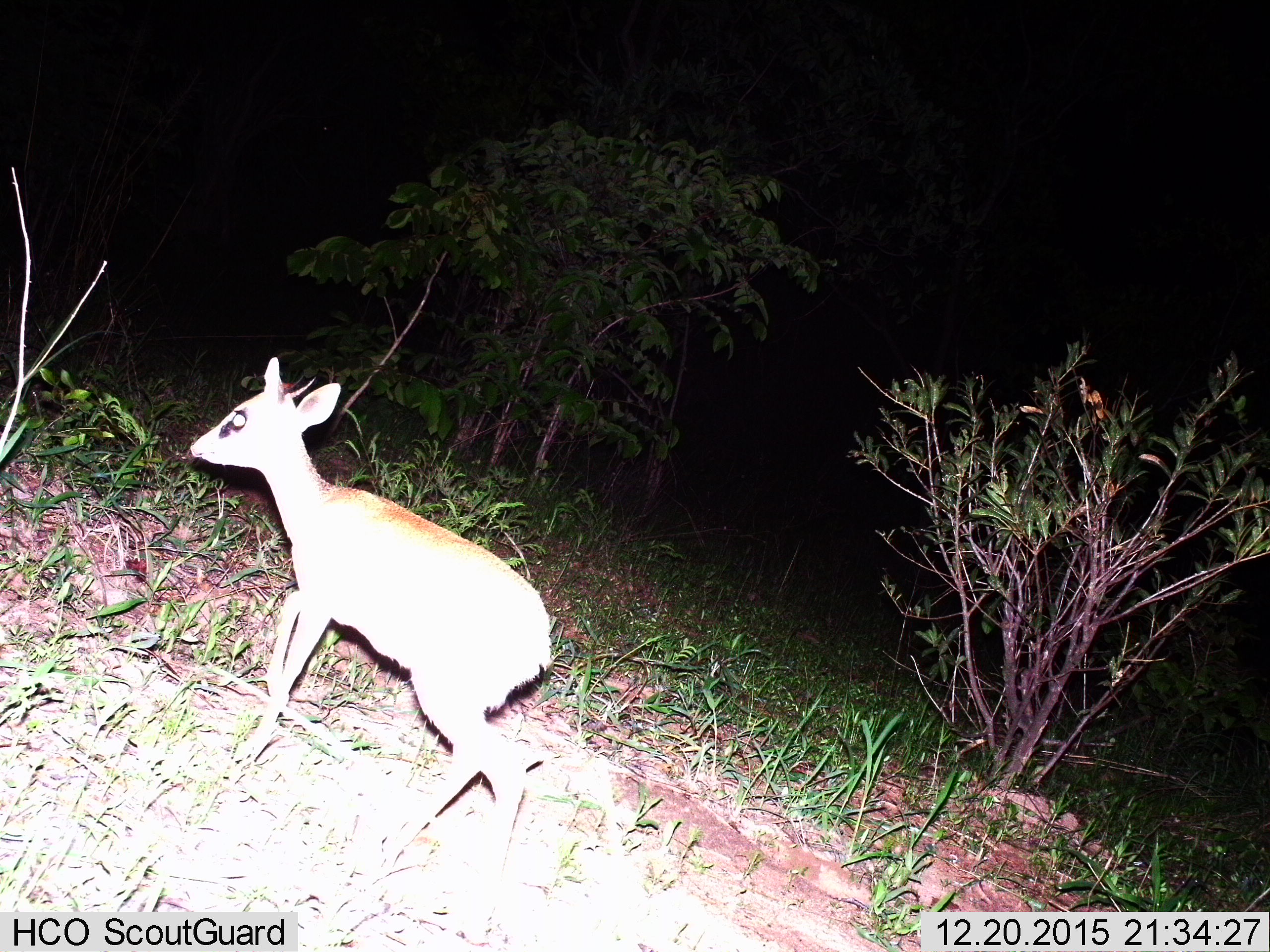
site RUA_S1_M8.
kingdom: Animalia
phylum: Chordata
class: Mammalia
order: Artiodactyla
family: Bovidae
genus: Madoqua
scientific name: Madoqua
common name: dik-dik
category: dikdik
Dikdik (dik-dik) (Madoqua), count 1. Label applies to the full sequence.